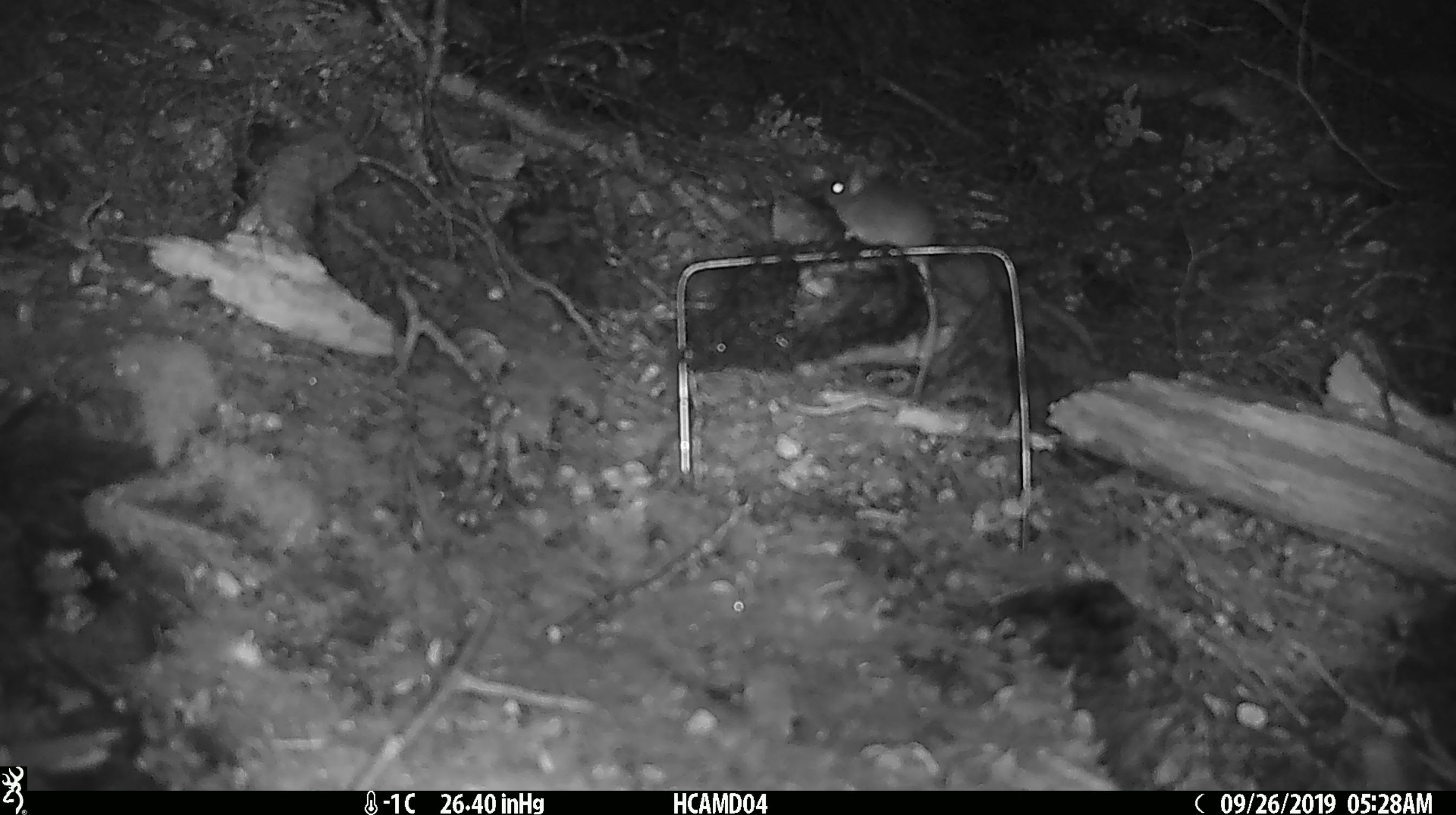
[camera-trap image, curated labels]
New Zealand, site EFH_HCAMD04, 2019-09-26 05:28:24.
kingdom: Animalia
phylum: Chordata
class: Mammalia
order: Rodentia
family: Muridae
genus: Mus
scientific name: Mus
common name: mouse